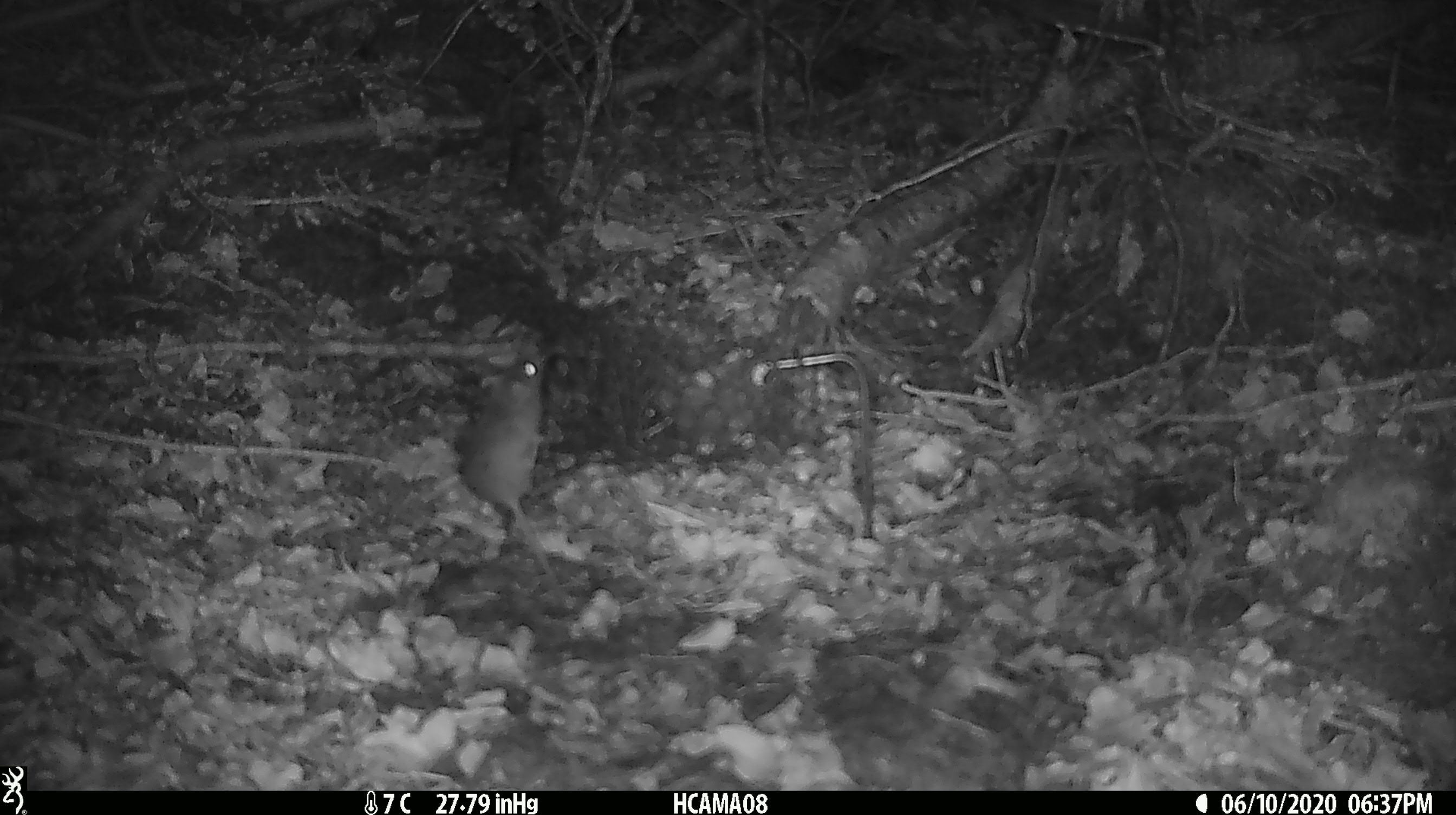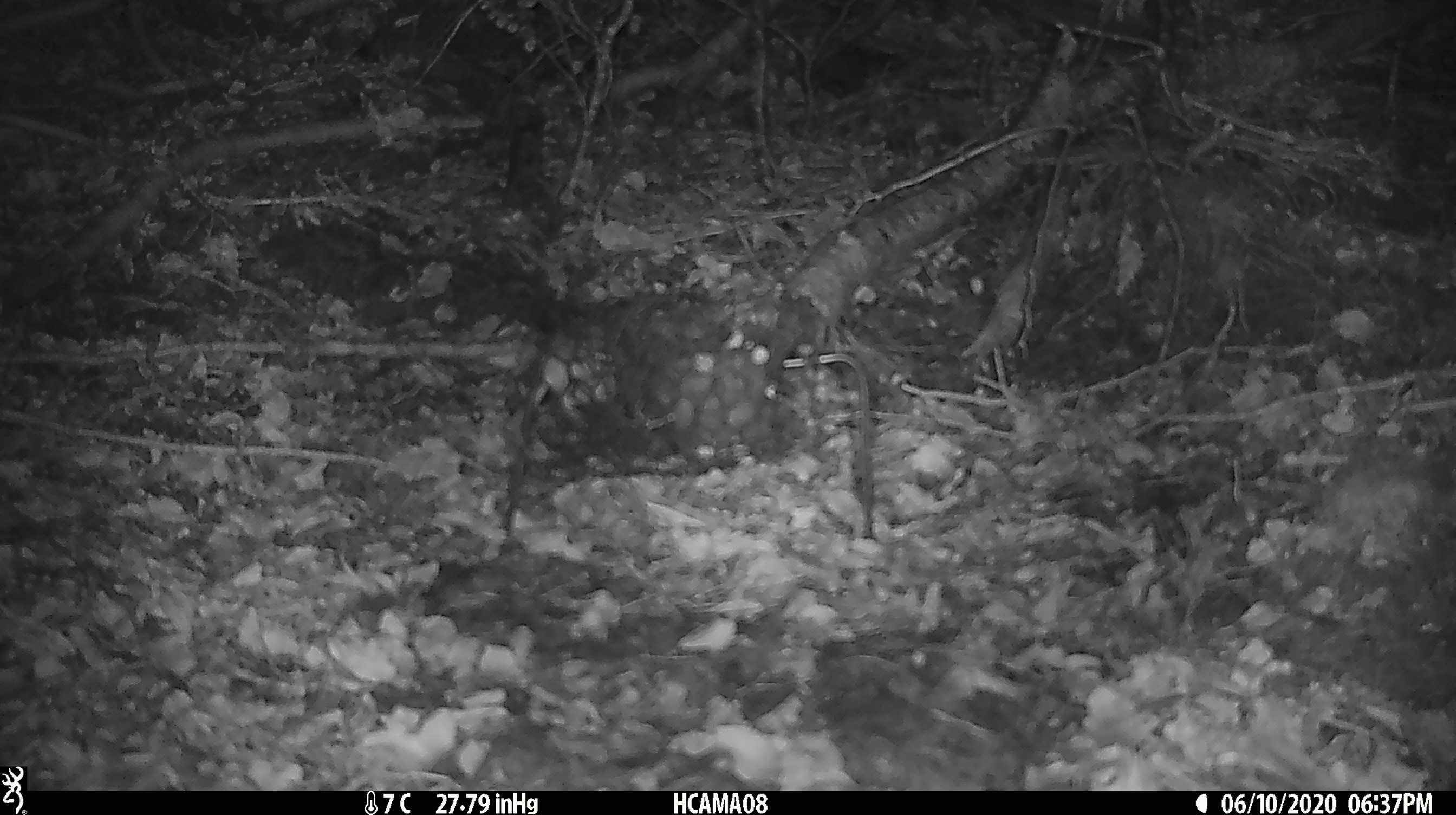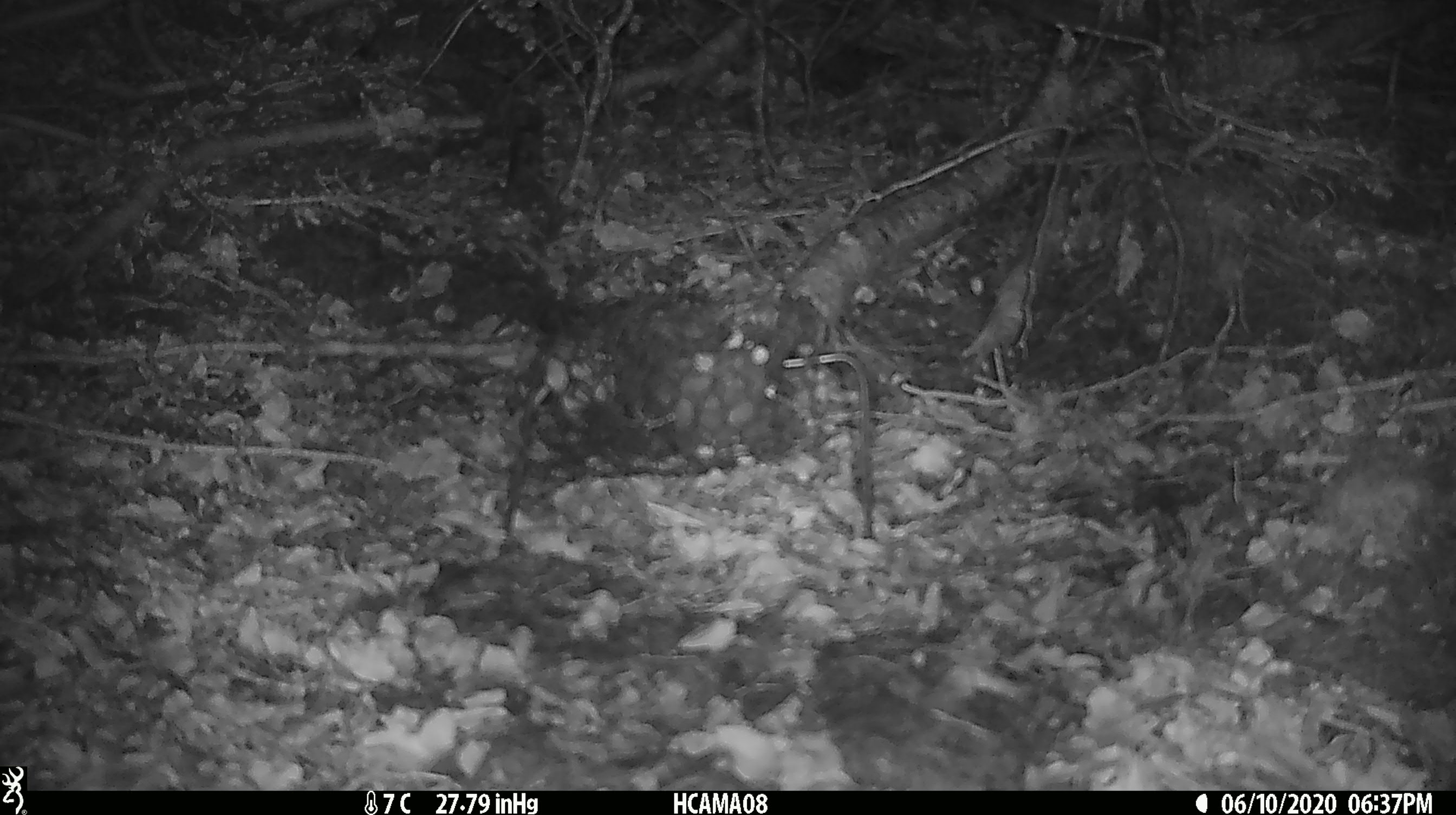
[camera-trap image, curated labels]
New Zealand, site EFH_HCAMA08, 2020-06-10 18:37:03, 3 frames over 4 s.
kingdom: Animalia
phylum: Chordata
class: Mammalia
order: Rodentia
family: Muridae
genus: Mus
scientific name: Mus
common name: mouse